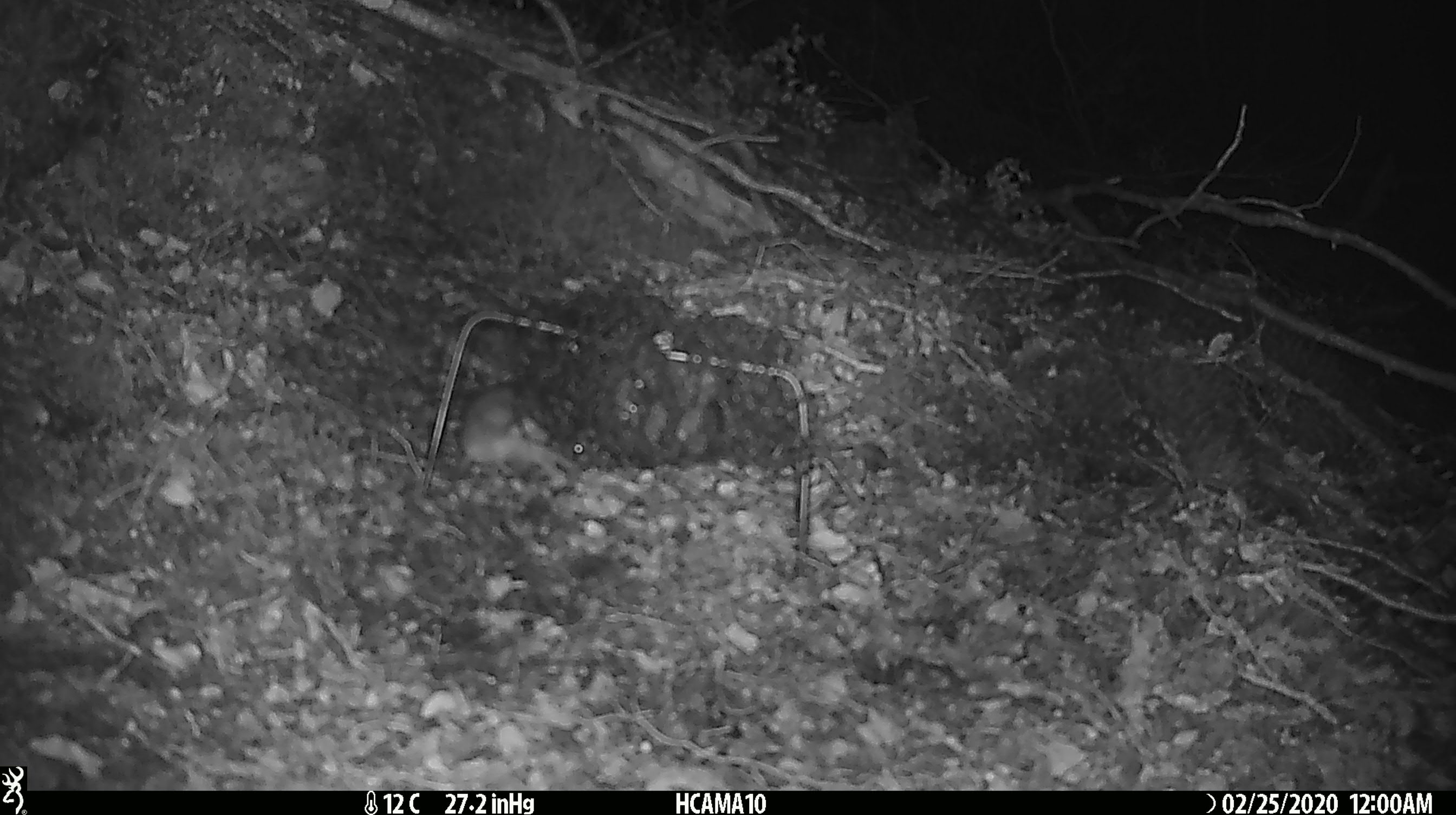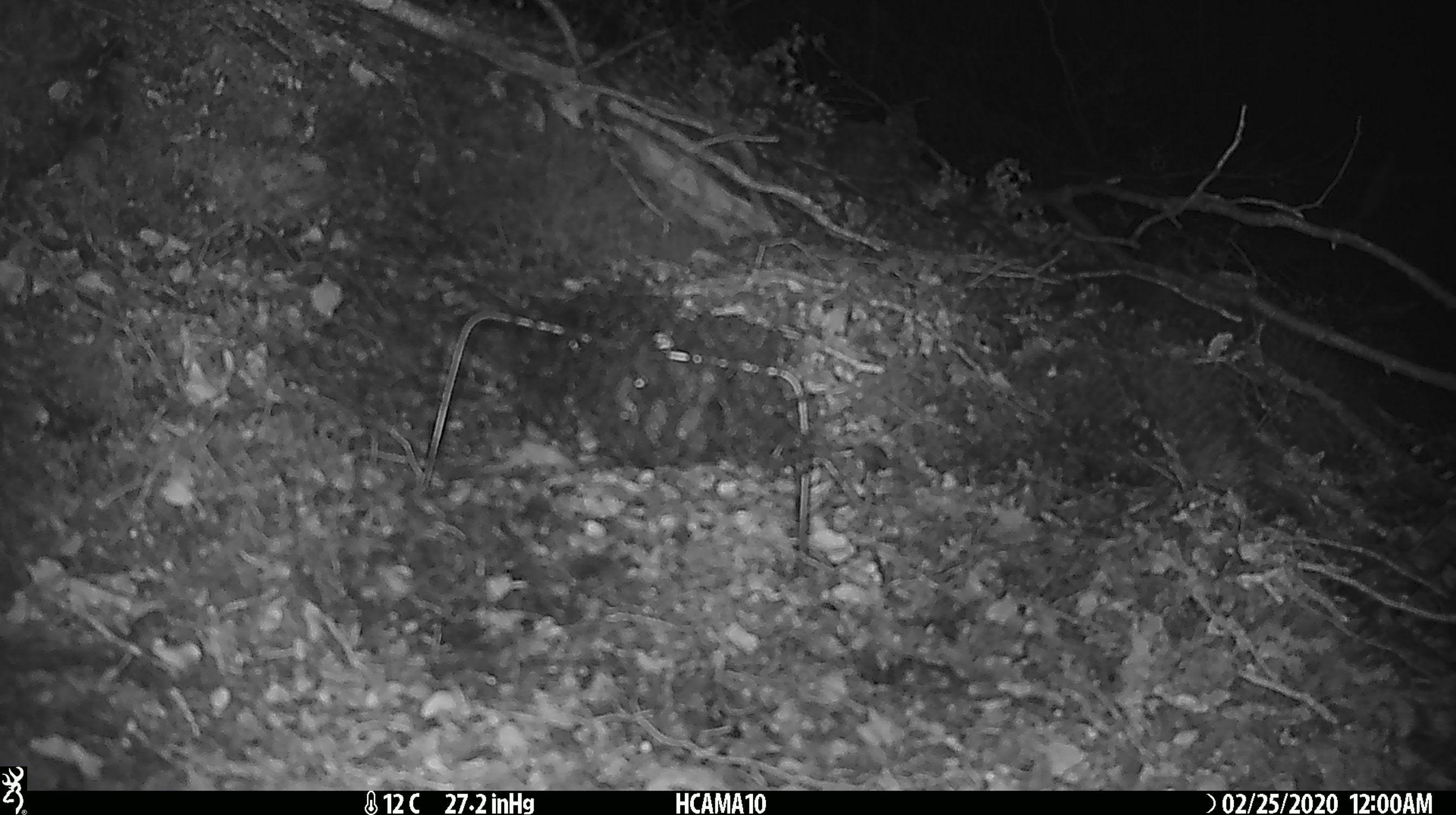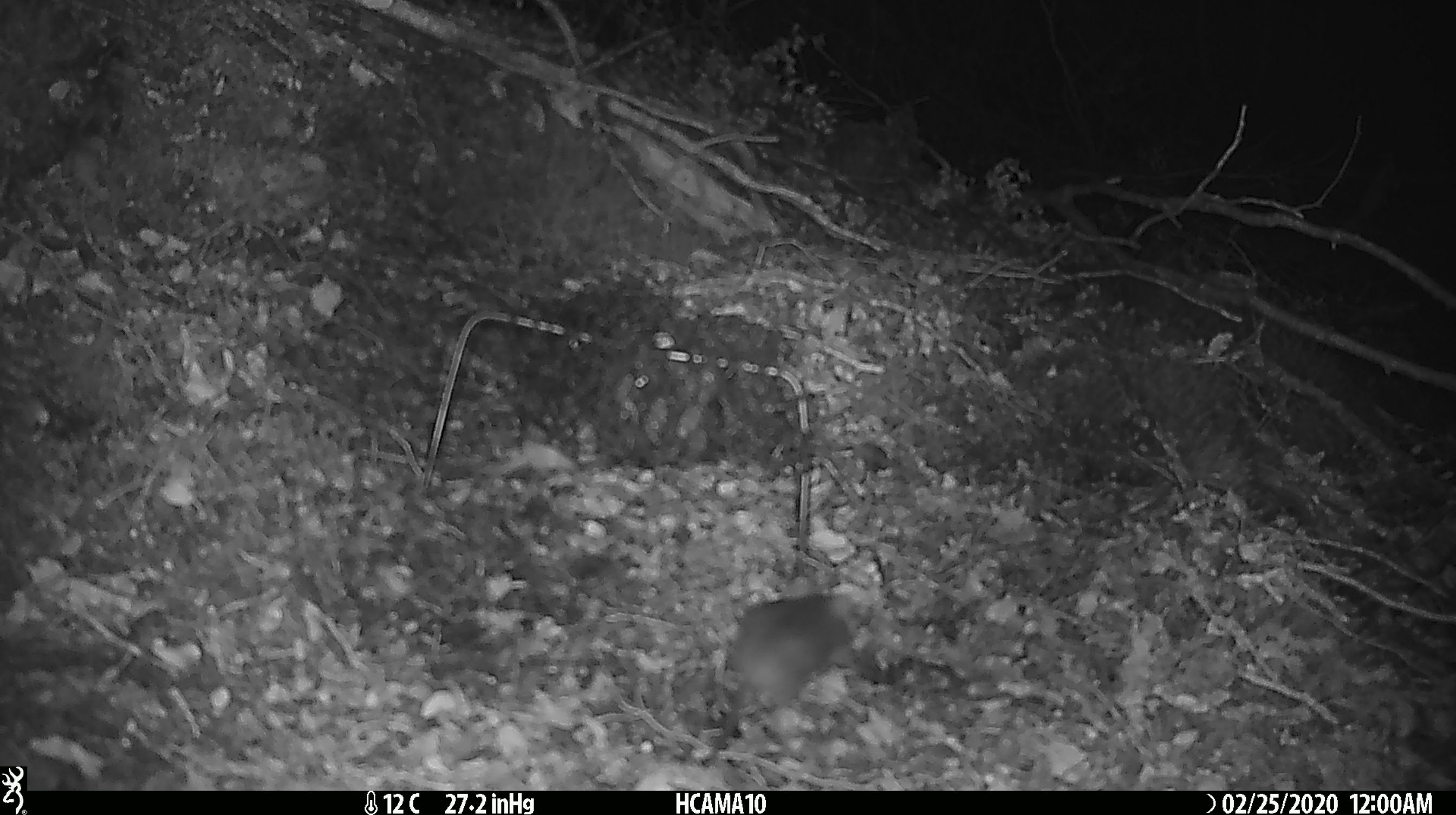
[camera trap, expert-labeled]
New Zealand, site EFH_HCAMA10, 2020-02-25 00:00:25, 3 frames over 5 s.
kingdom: Animalia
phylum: Chordata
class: Mammalia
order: Rodentia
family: Muridae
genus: Mus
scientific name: Mus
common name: mouse